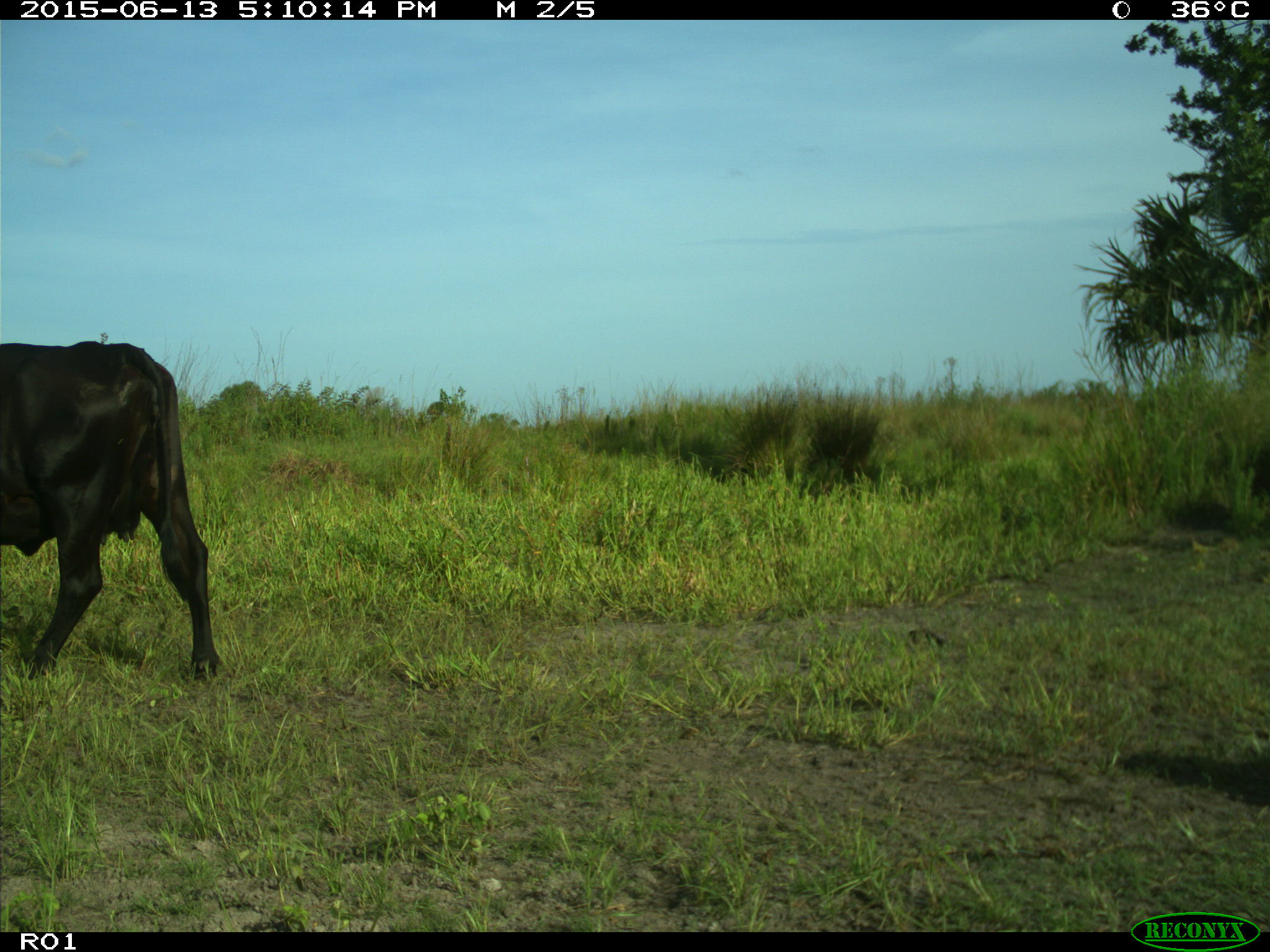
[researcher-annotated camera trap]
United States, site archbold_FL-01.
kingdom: Animalia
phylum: Chordata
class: Mammalia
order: Artiodactyla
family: Bovidae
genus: Bos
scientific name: Bos taurus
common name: domestic cow